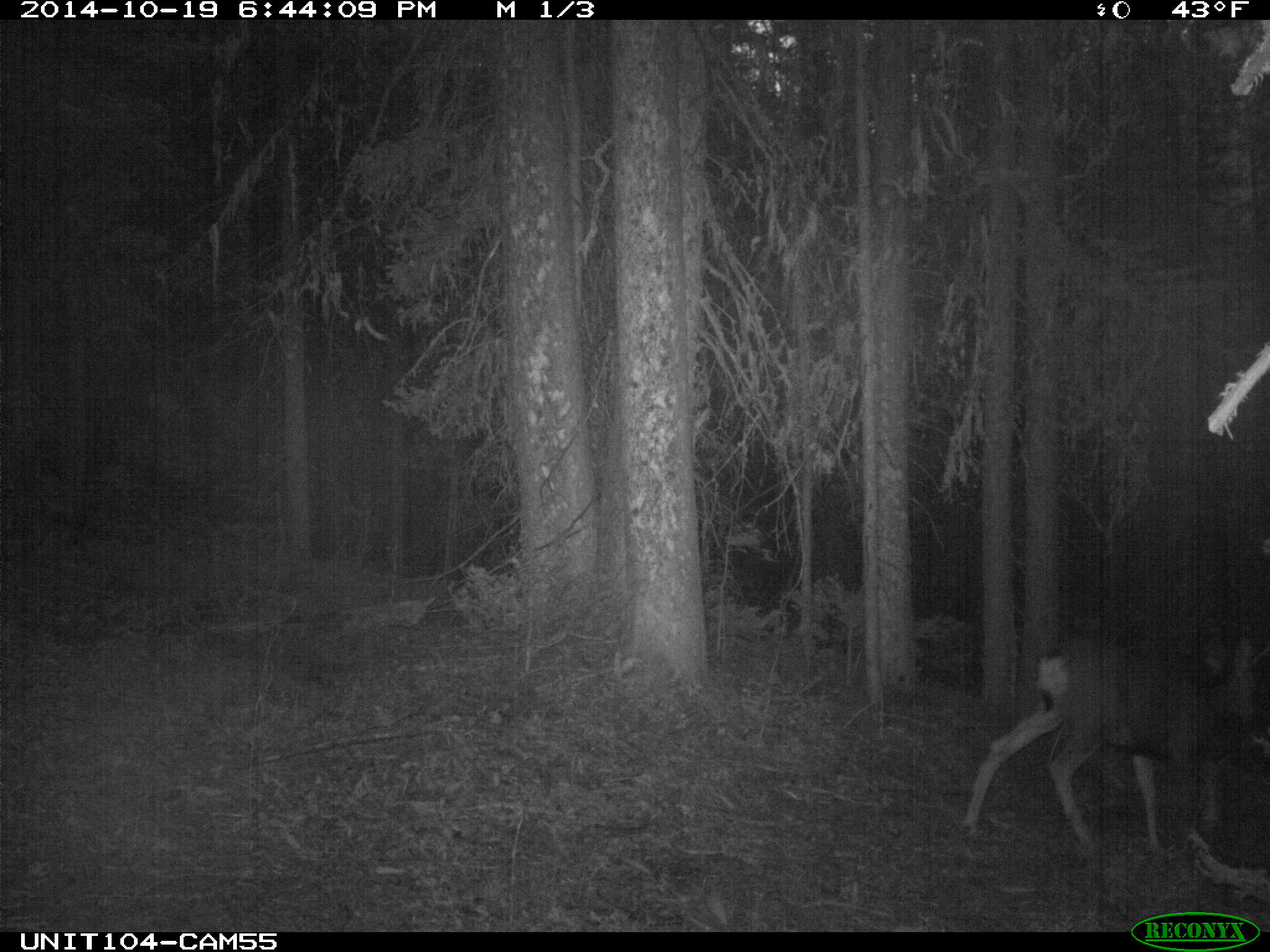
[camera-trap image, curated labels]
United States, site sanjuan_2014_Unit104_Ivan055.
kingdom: Animalia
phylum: Chordata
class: Mammalia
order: Artiodactyla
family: Cervidae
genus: Odocoileus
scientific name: Odocoileus hemionus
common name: mule deer